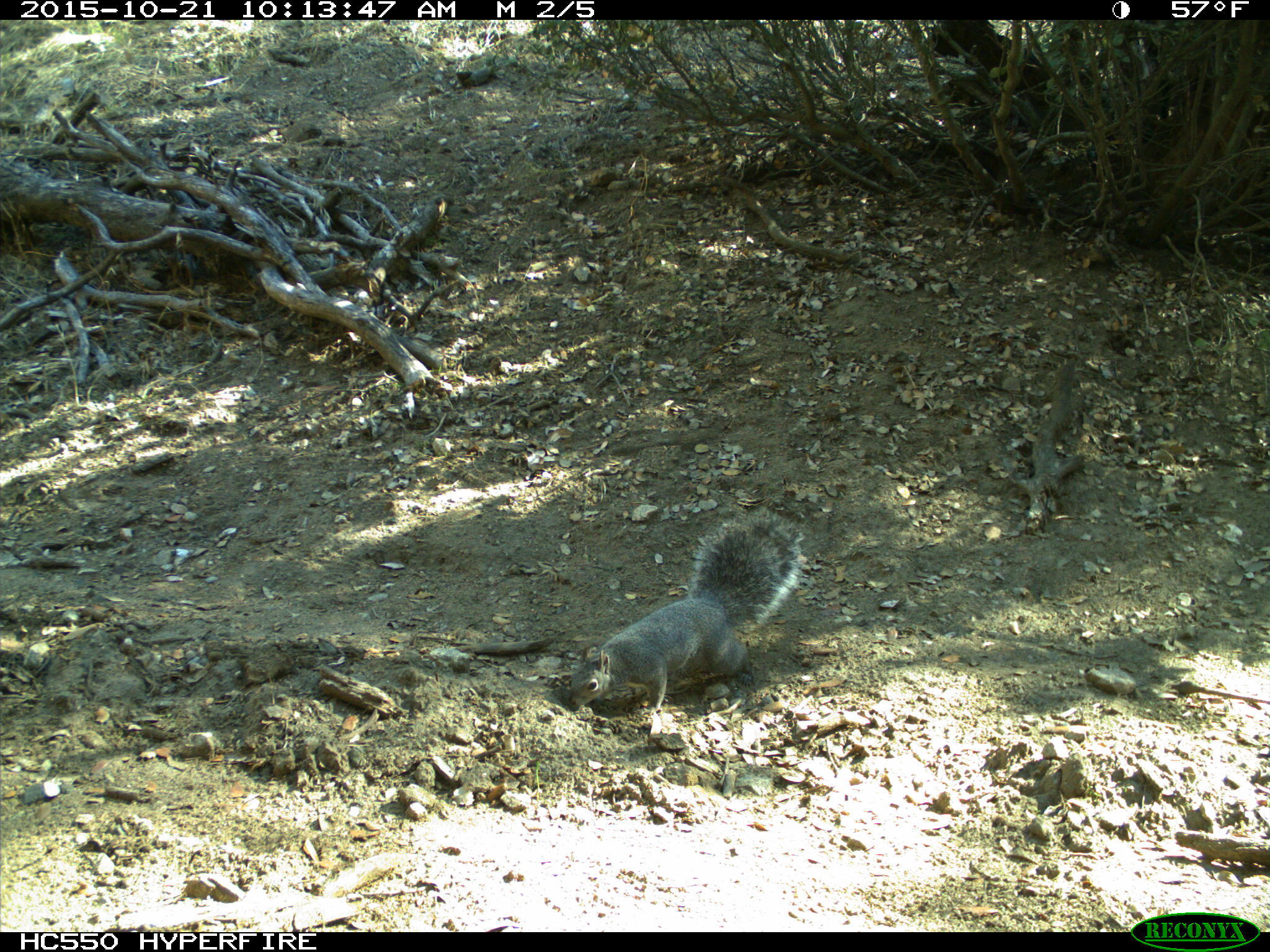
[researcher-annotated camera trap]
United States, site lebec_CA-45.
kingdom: Animalia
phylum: Chordata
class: Mammalia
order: Rodentia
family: Sciuridae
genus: Sciurus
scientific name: Sciurus carolinensis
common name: eastern gray squirrel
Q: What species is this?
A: Sciurus carolinensis (eastern gray squirrel).